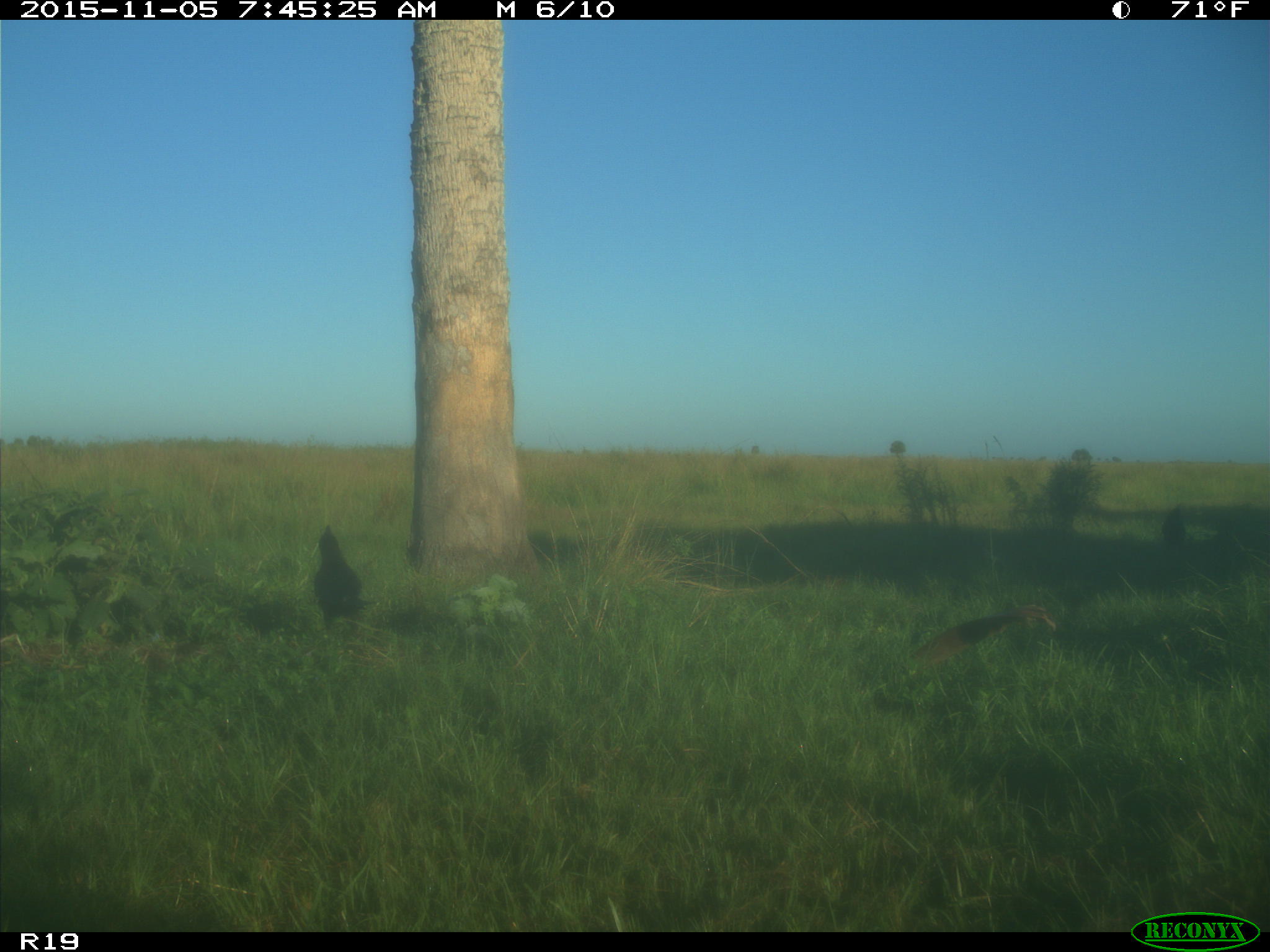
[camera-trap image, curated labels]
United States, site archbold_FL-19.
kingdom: Animalia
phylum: Chordata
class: Aves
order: Passeriformes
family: Corvidae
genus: Corvus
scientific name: Corvus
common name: crows and ravens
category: unidentified corvus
Unidentified corvus (crows and ravens) (Corvus).